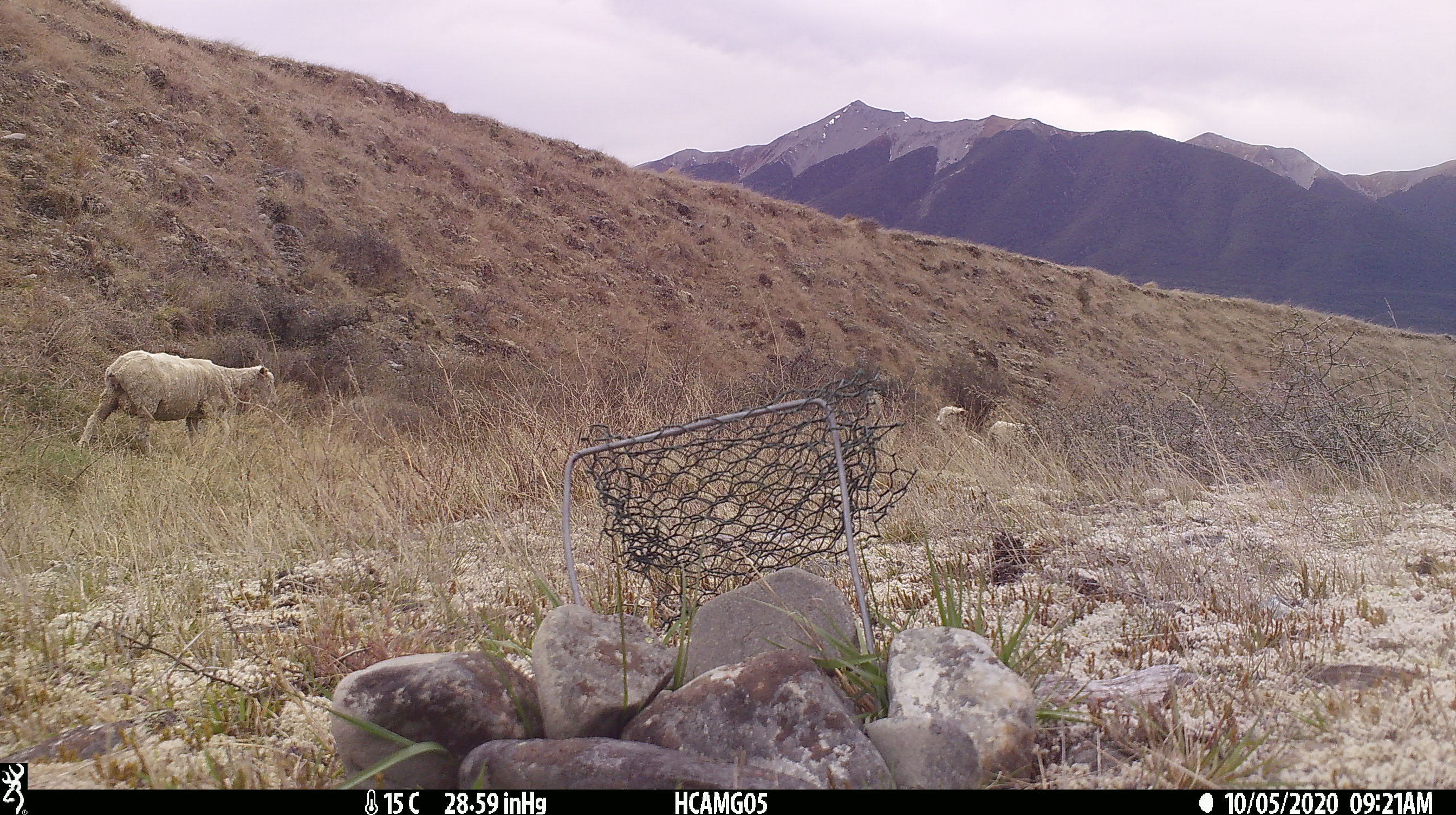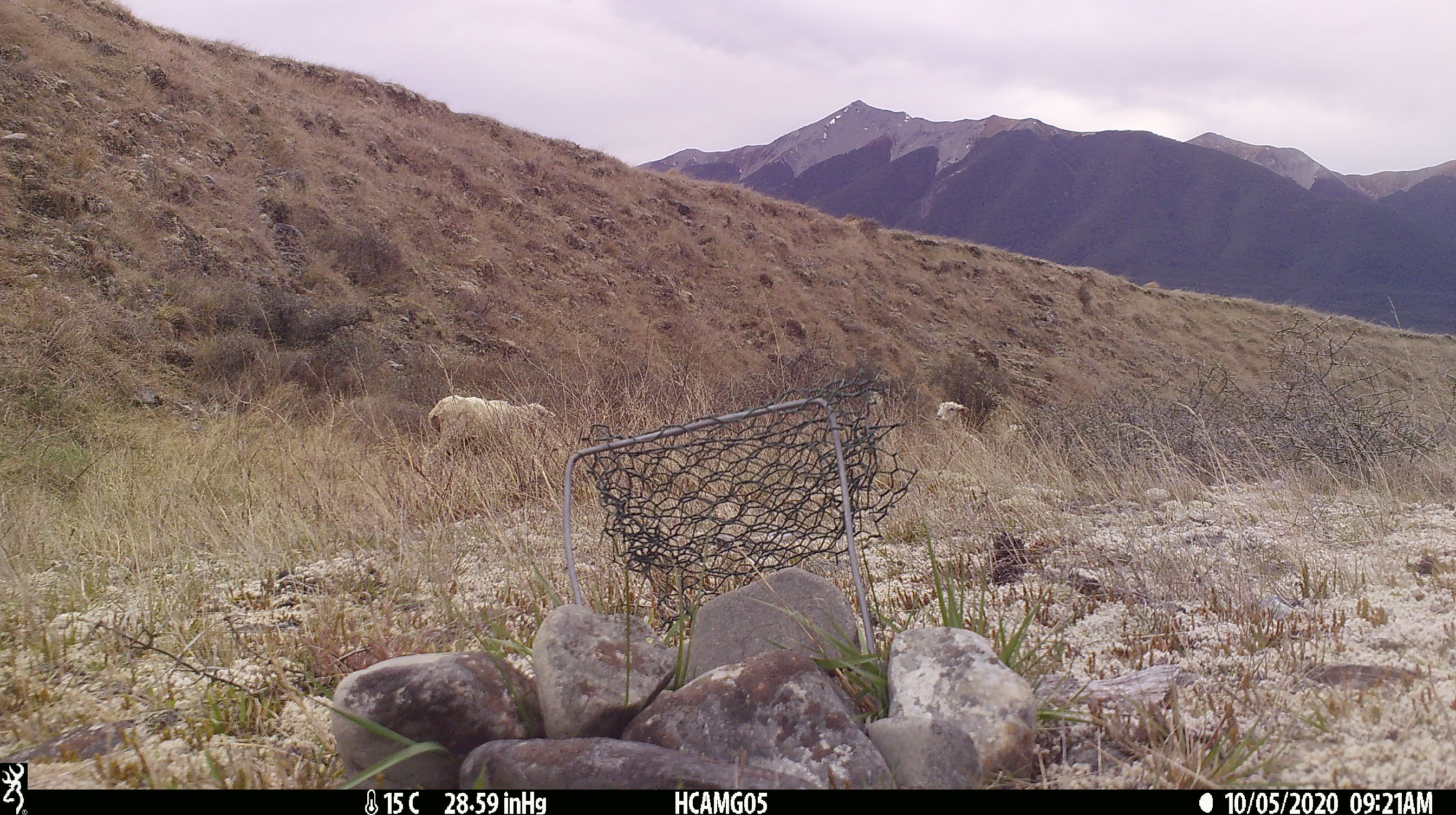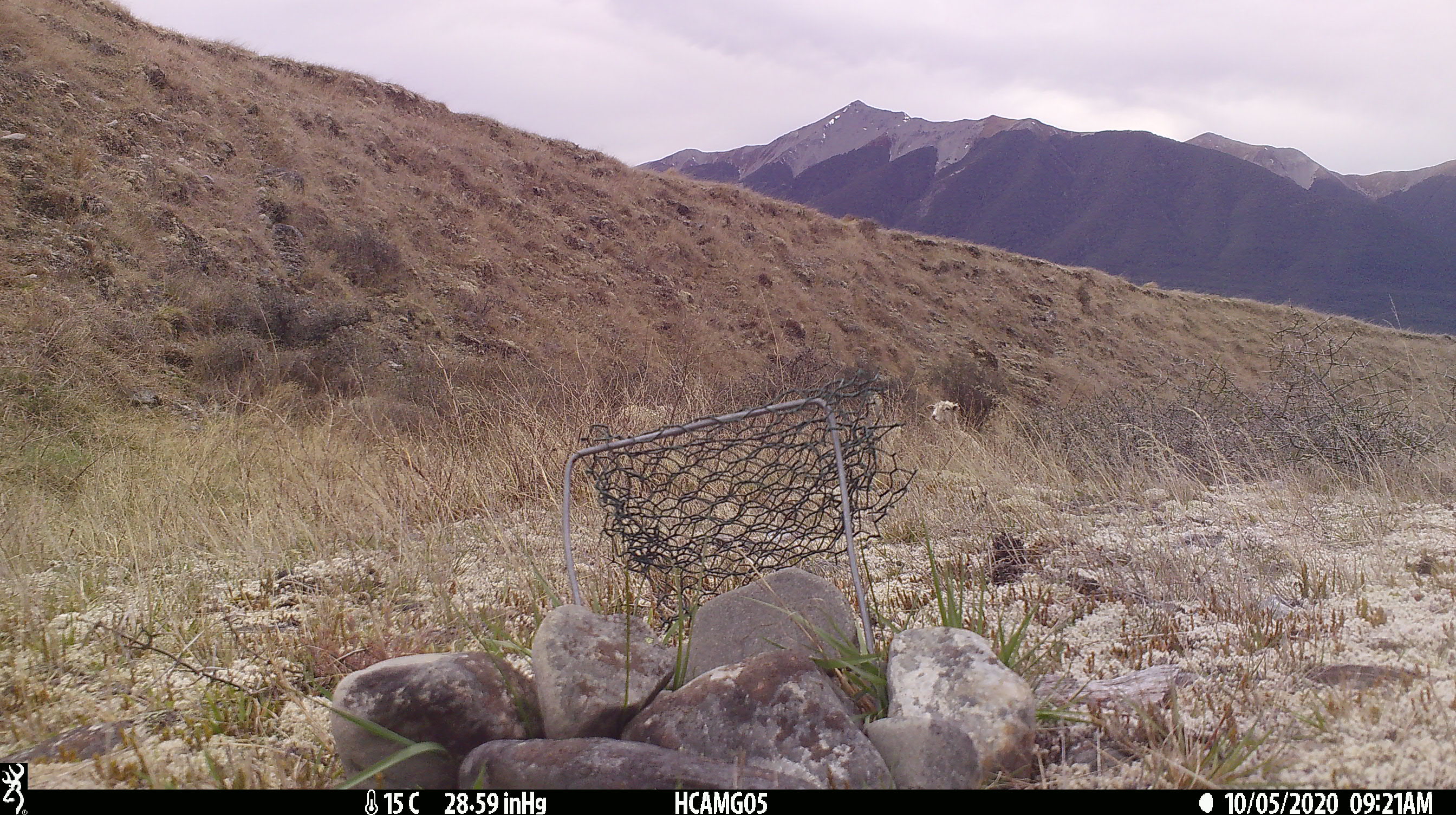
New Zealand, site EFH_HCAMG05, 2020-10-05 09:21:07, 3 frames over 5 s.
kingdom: Animalia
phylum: Chordata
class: Mammalia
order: Artiodactyla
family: Bovidae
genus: Ovis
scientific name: Ovis aries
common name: domestic sheep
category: sheep